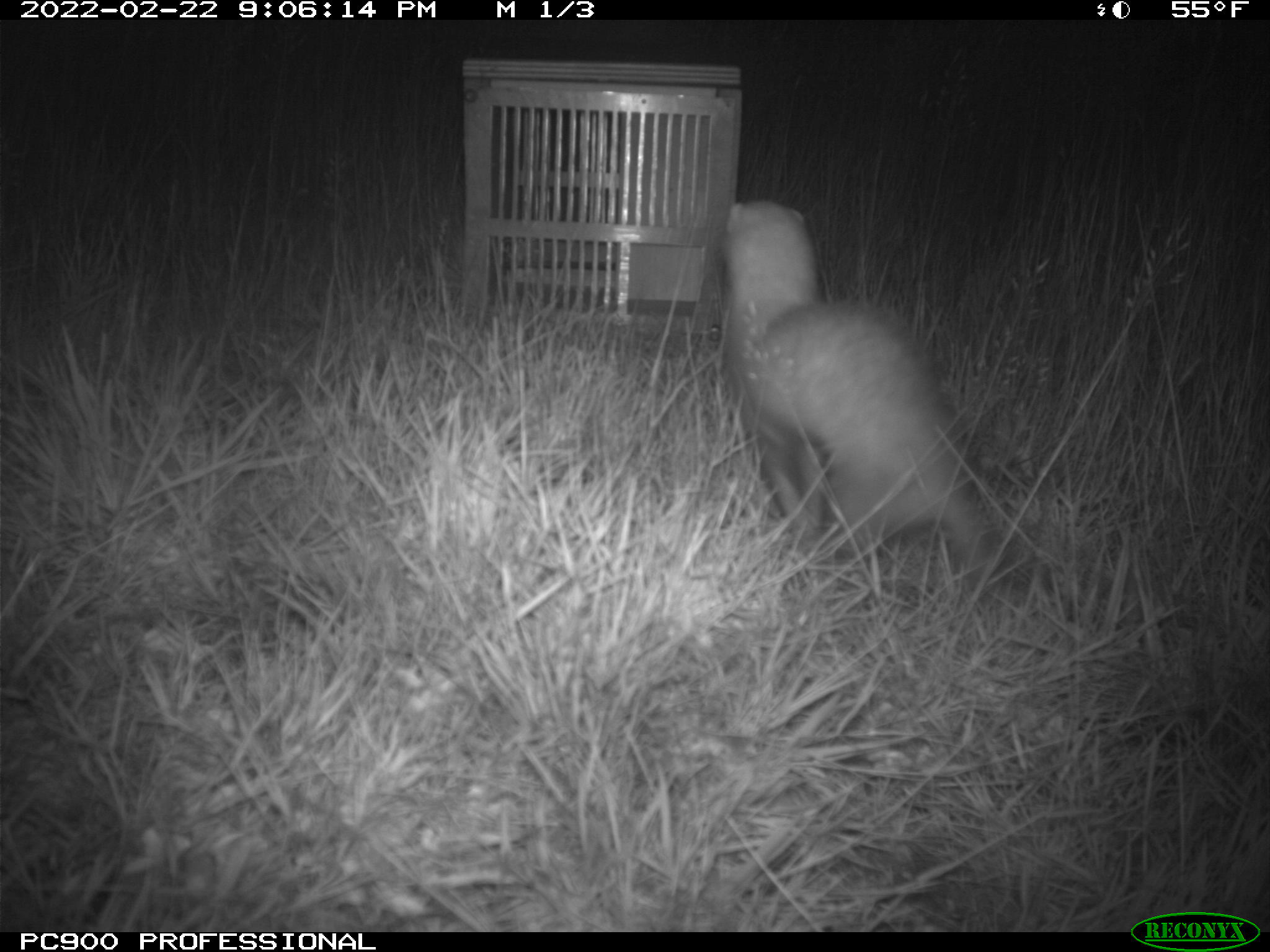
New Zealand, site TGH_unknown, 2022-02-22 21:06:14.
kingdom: Animalia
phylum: Chordata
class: Mammalia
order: Carnivora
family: Mustelidae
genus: Mustela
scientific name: Mustela furo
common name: ferret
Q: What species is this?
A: Ferret (Mustela furo).